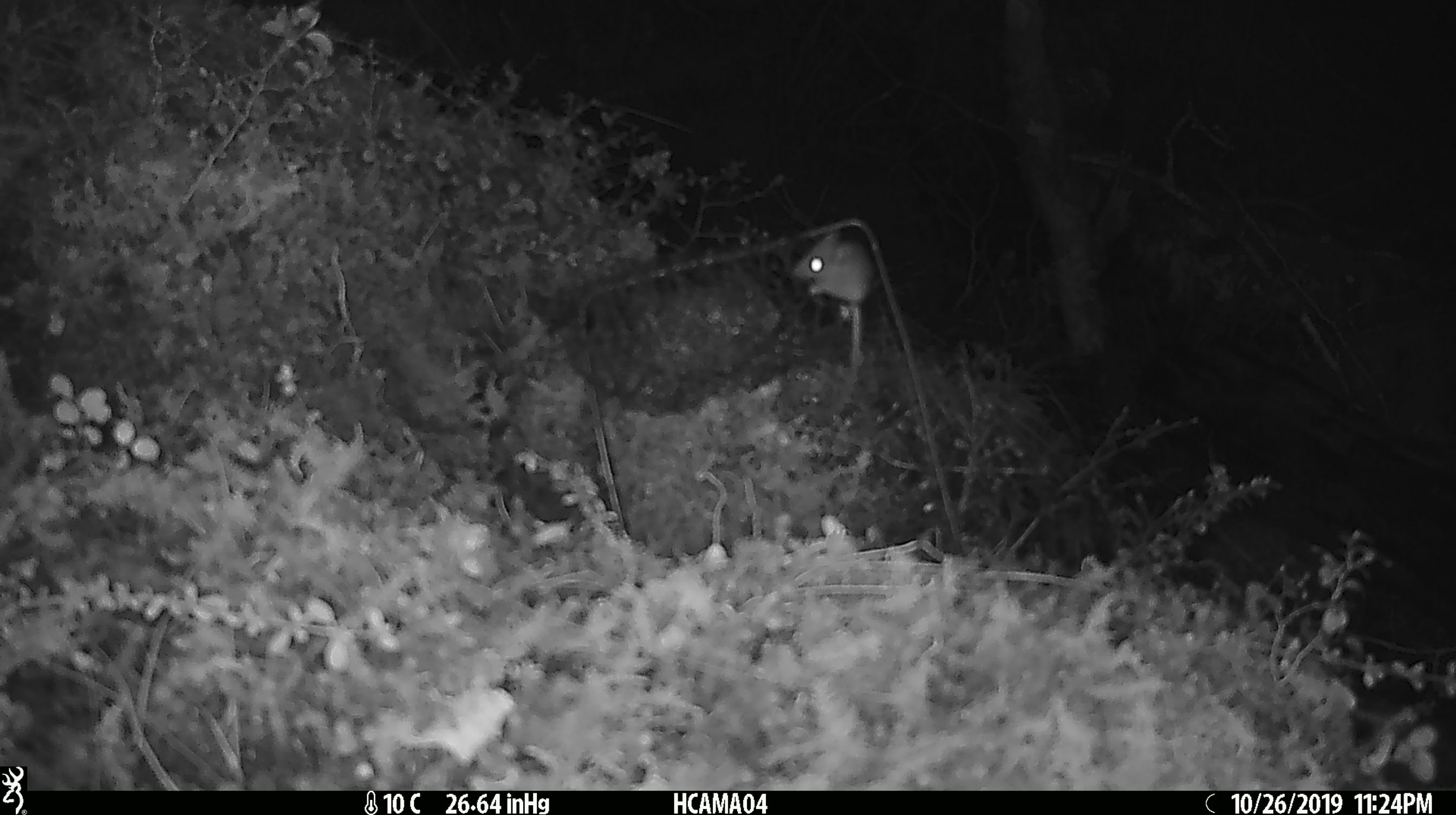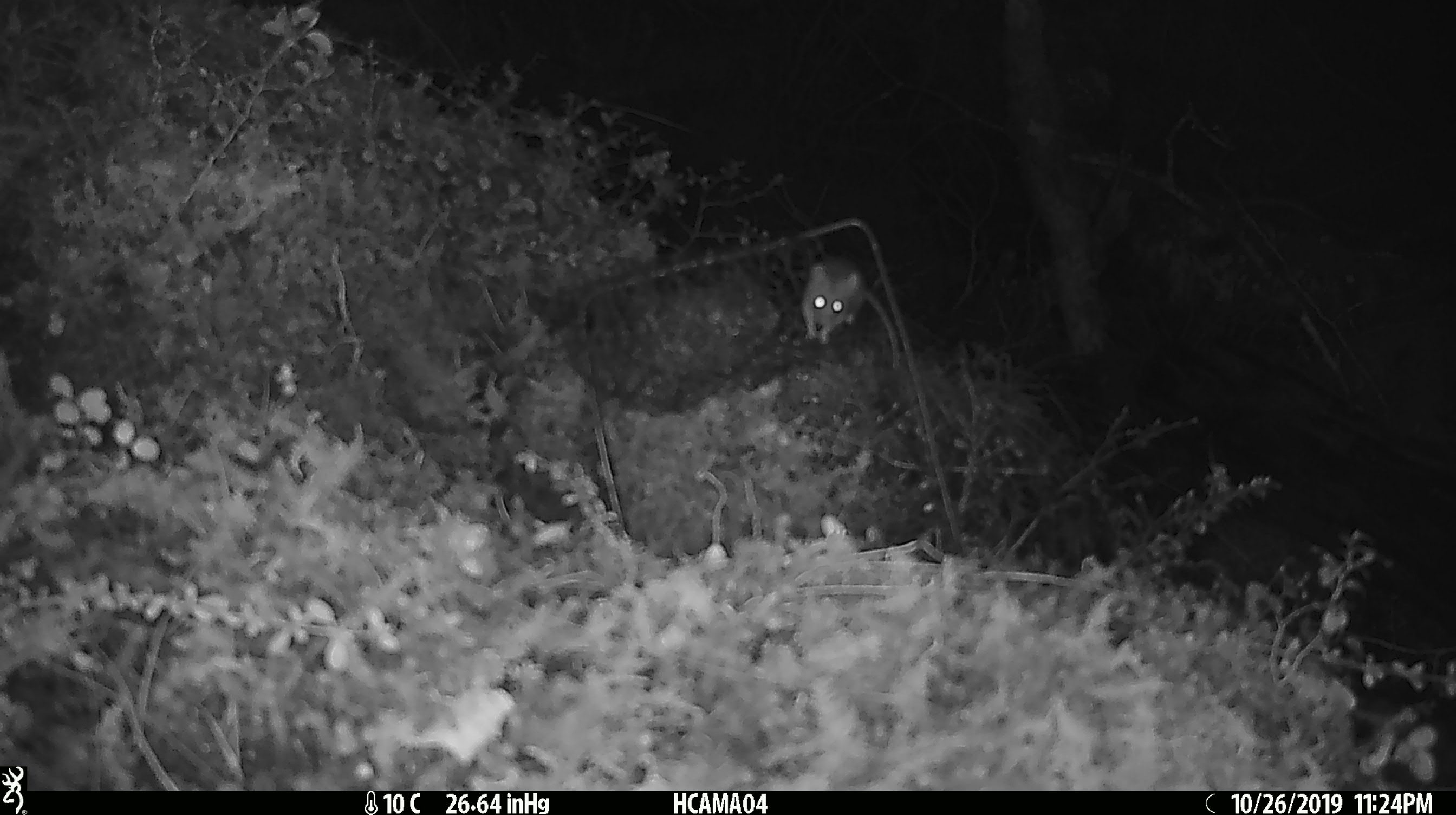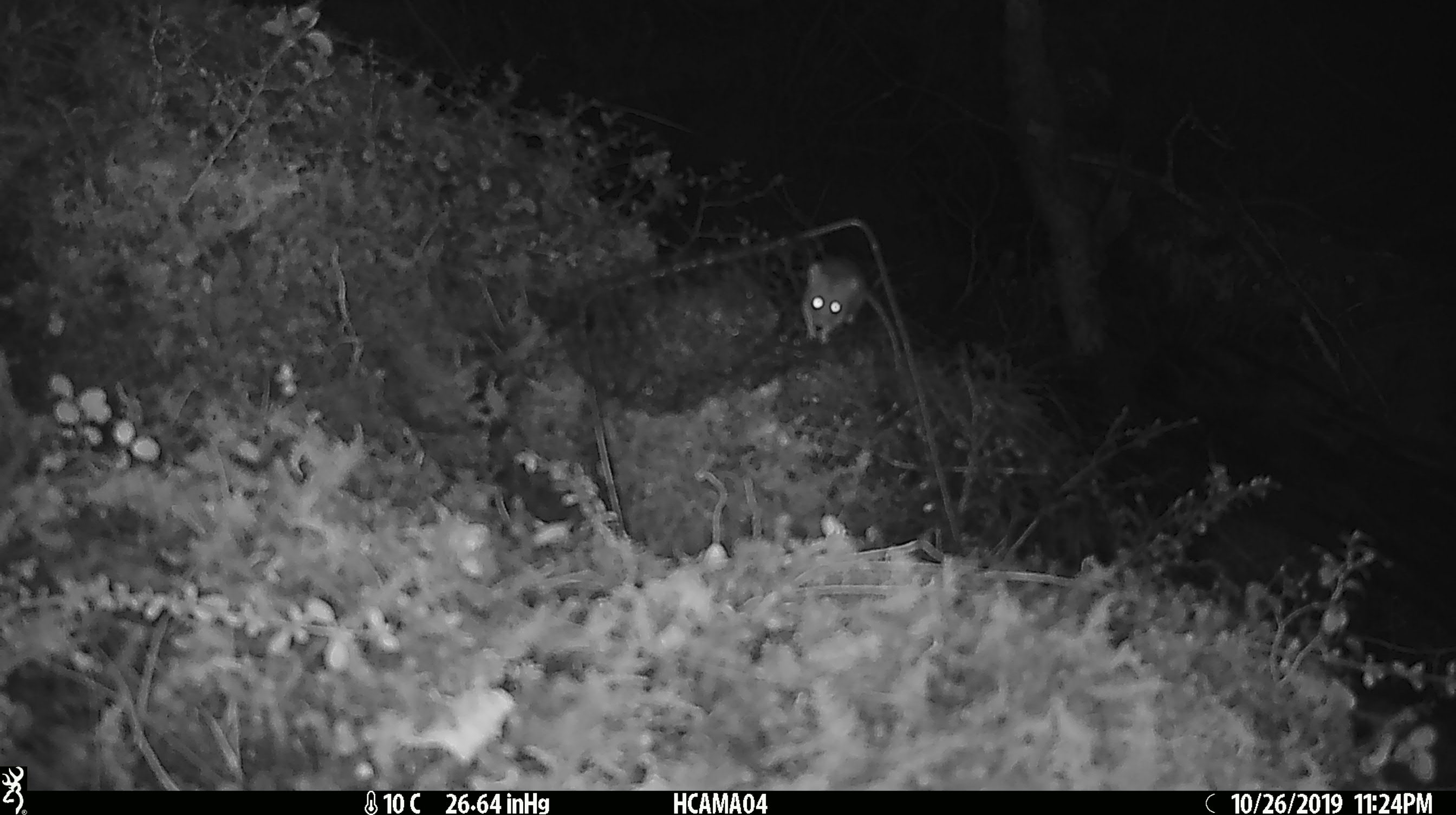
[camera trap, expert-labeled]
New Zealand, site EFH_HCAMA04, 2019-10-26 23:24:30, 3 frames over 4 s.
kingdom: Animalia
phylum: Chordata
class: Mammalia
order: Rodentia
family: Muridae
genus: Mus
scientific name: Mus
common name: mouse